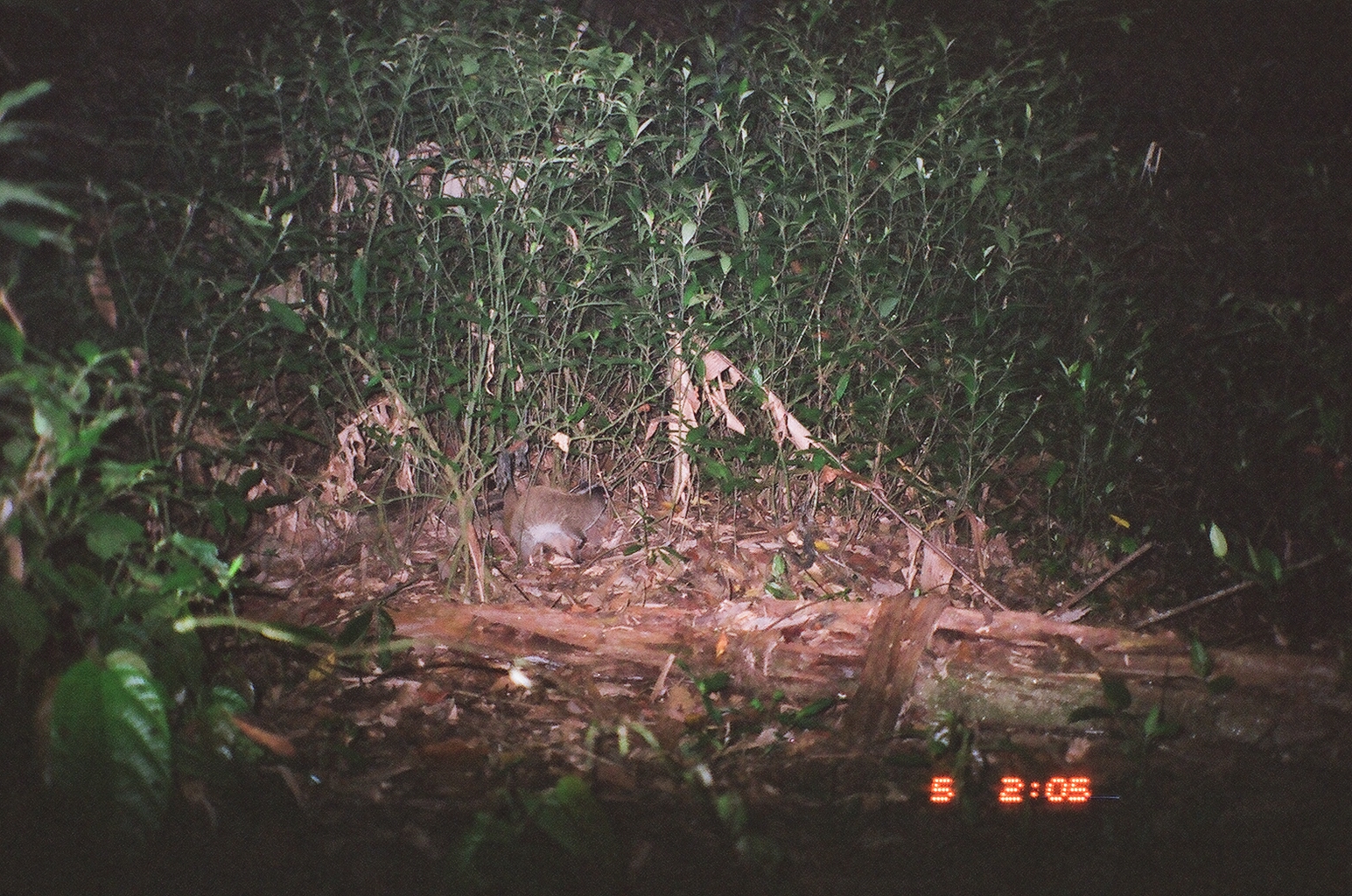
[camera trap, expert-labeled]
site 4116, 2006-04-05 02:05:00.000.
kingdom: Animalia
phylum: Chordata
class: Mammalia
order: Carnivora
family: Viverridae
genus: Paguma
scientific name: Paguma larvata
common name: masked palm civet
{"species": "Paguma larvata (masked palm civet)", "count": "1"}